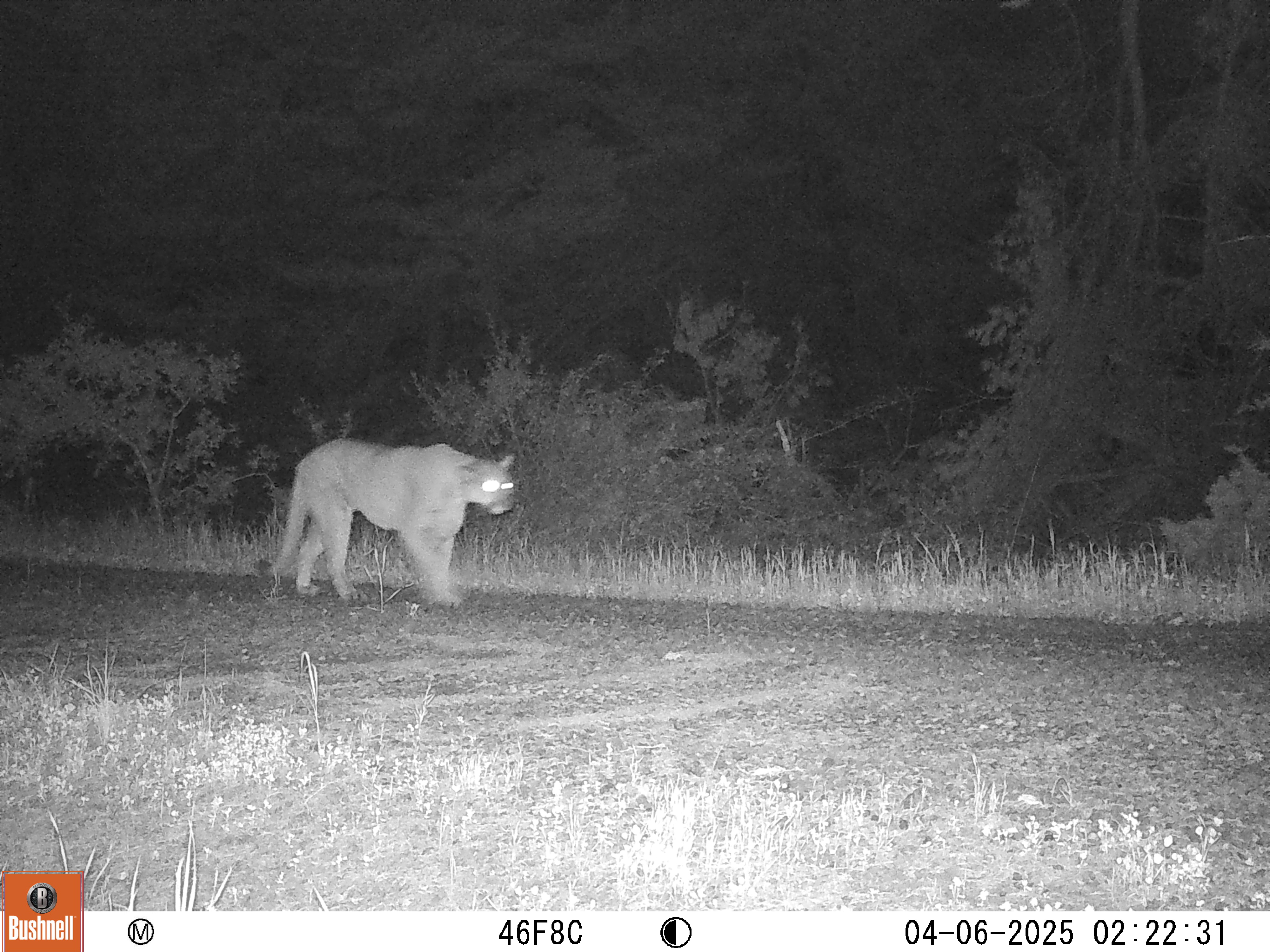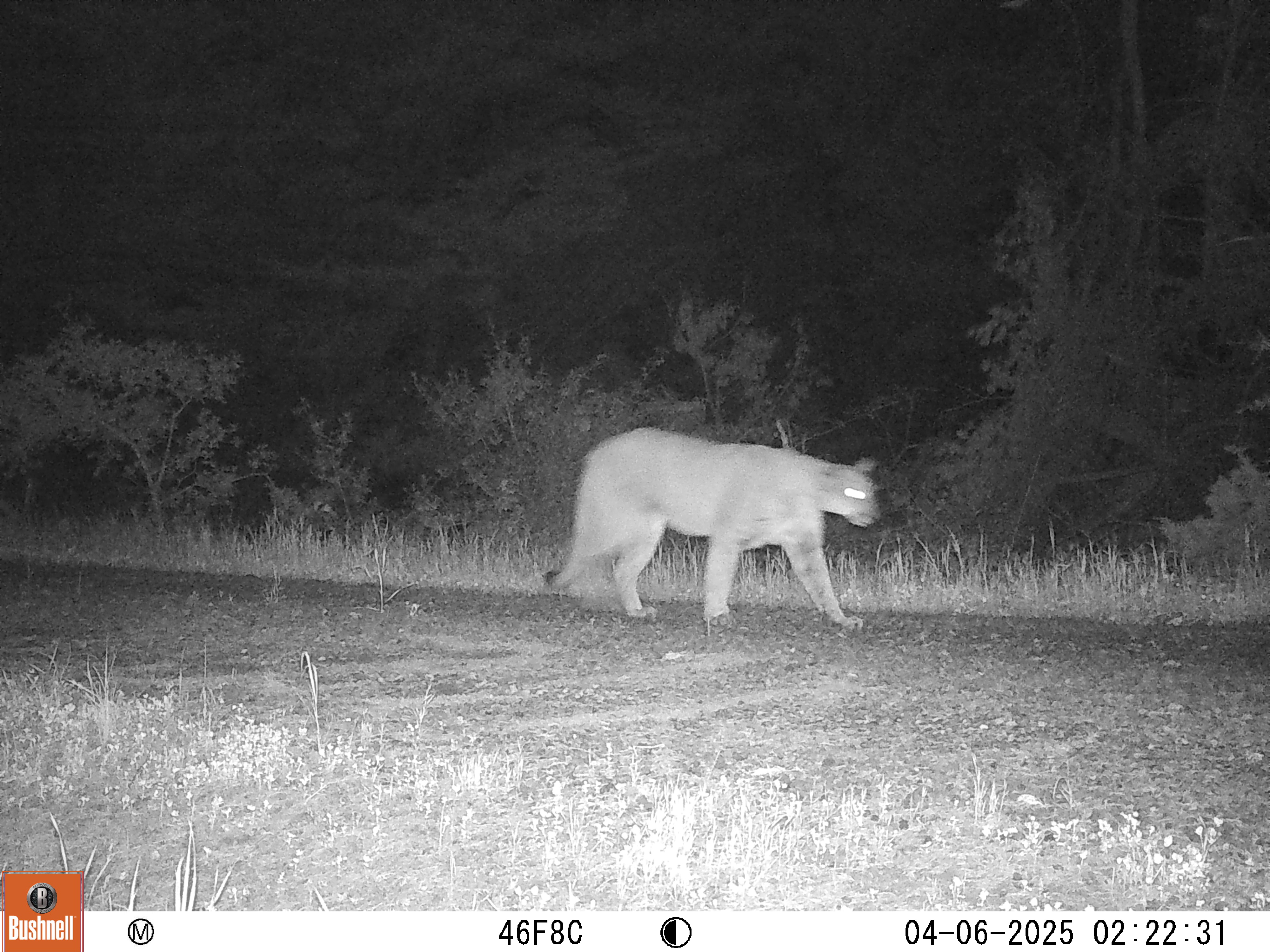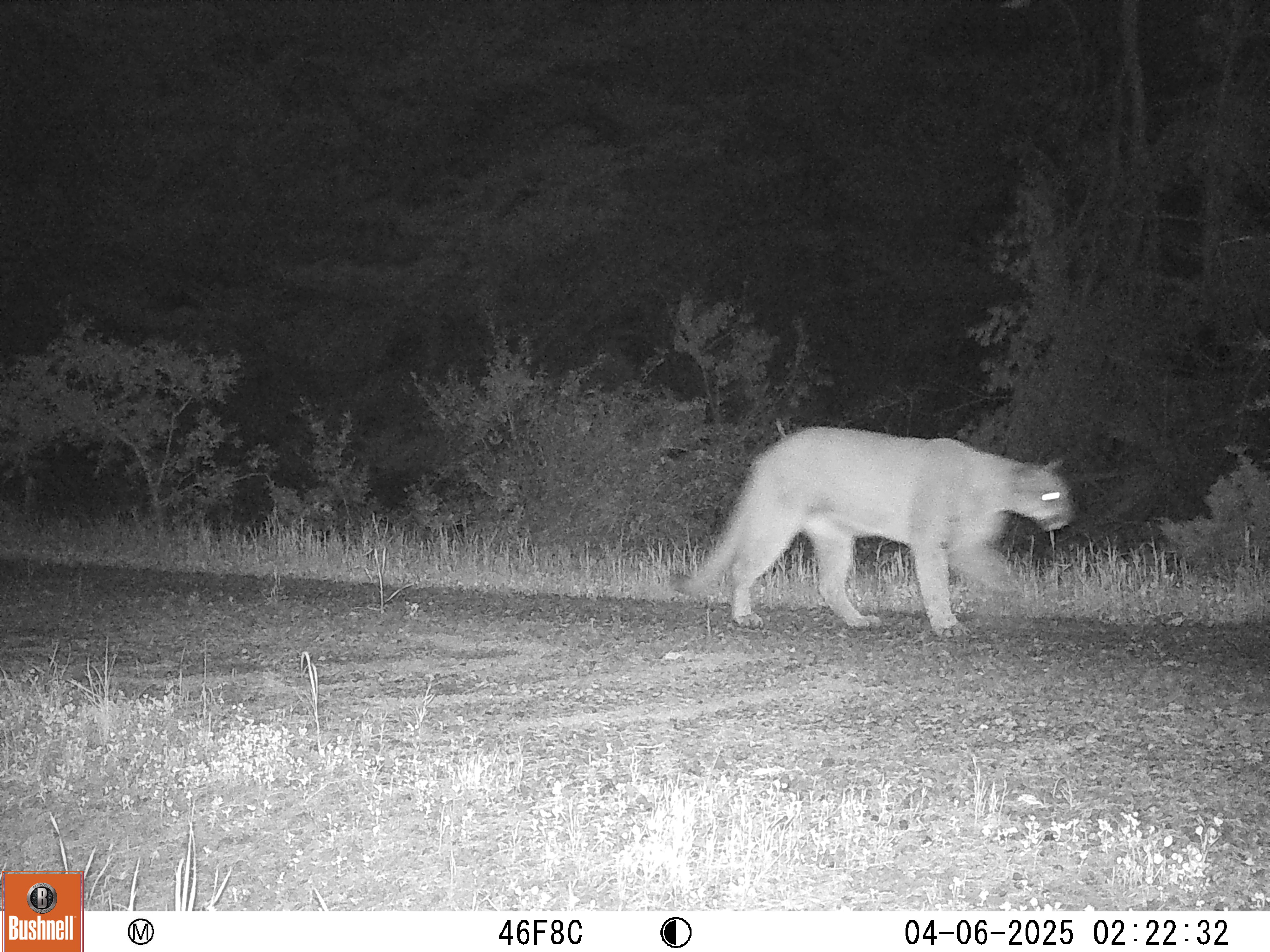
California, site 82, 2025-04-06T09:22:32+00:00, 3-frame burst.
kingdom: Animalia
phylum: Chordata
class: Mammalia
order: Carnivora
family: Felidae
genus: Puma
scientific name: Puma concolor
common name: puma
Puma (Puma concolor).